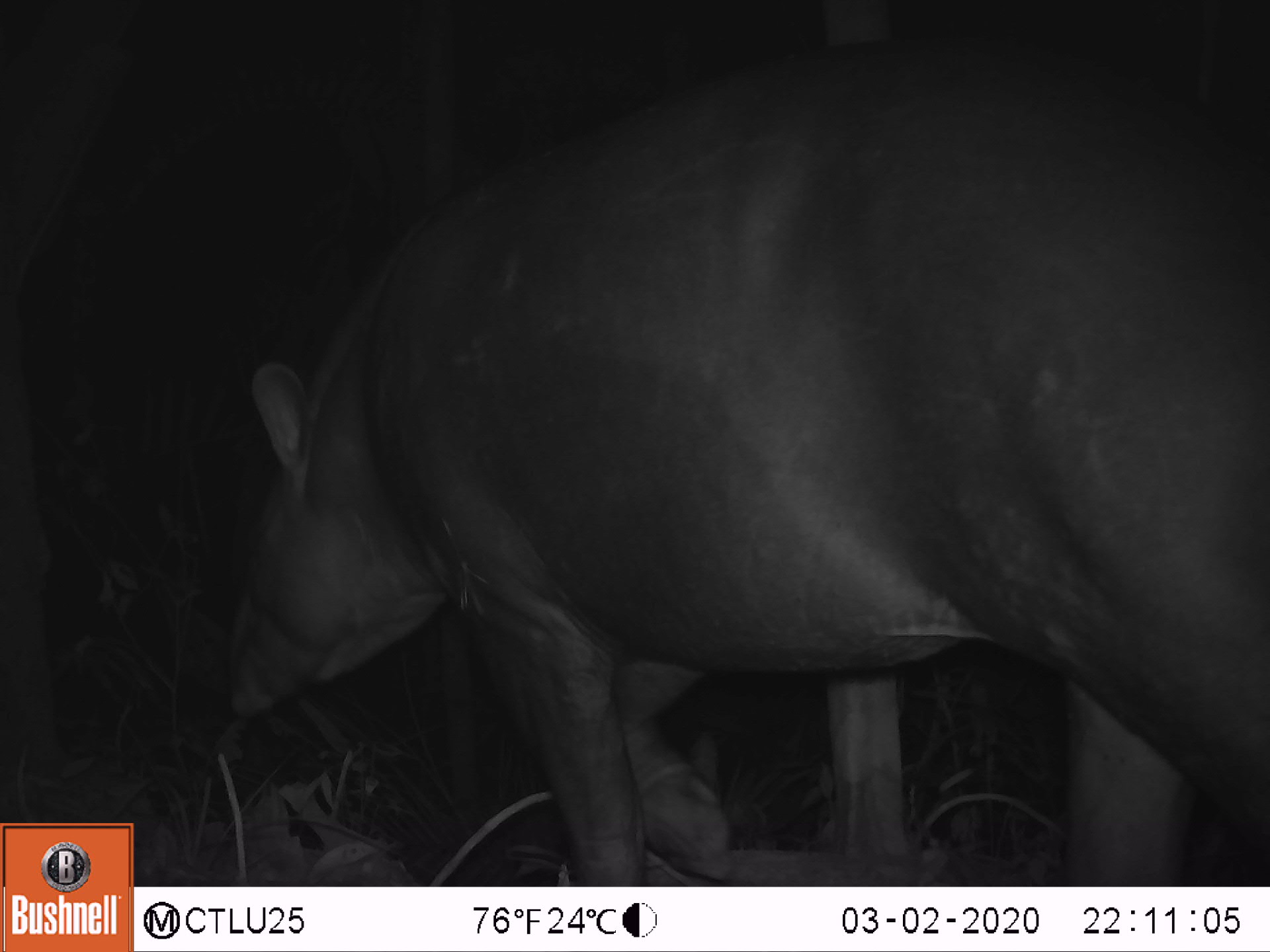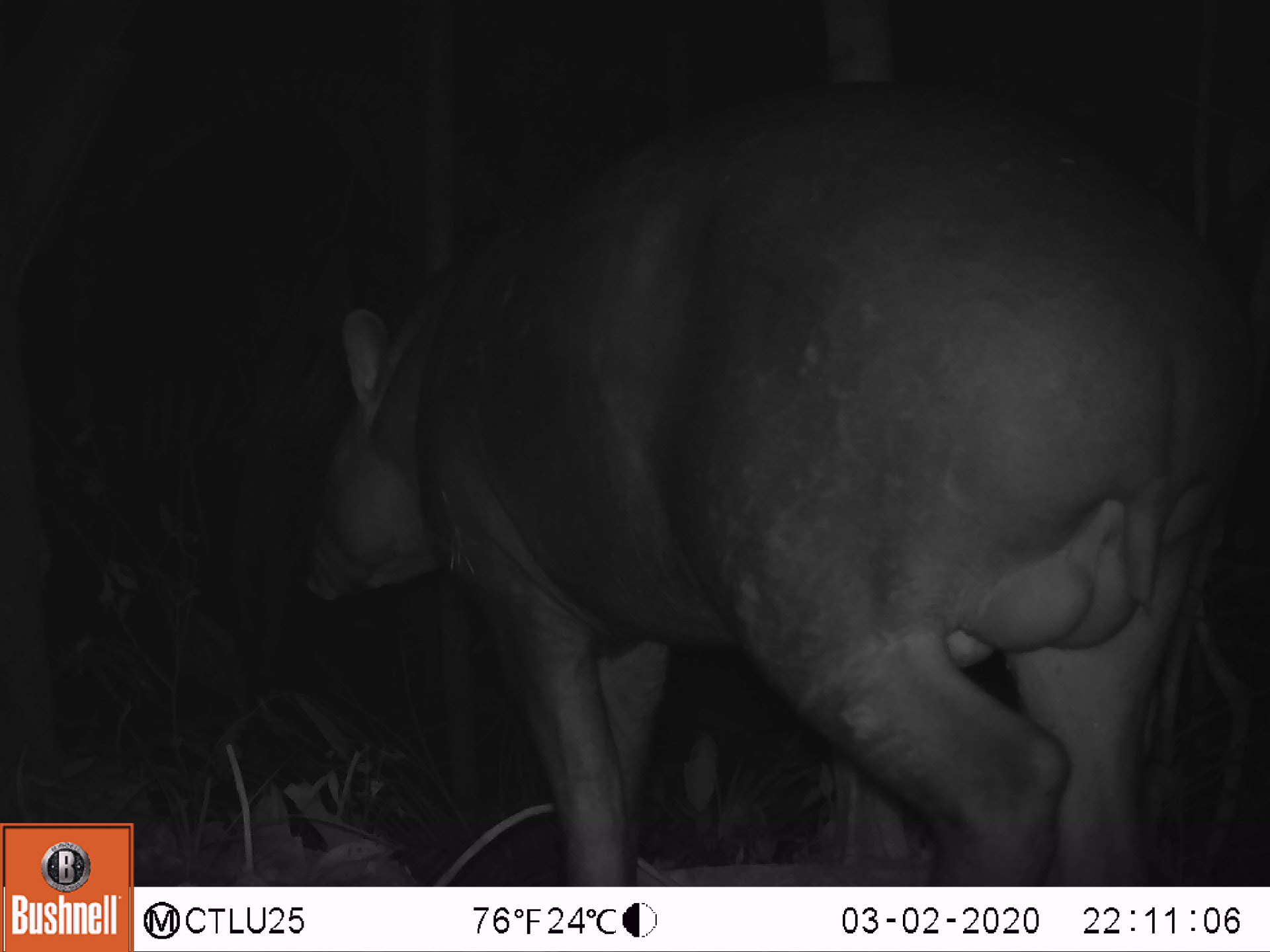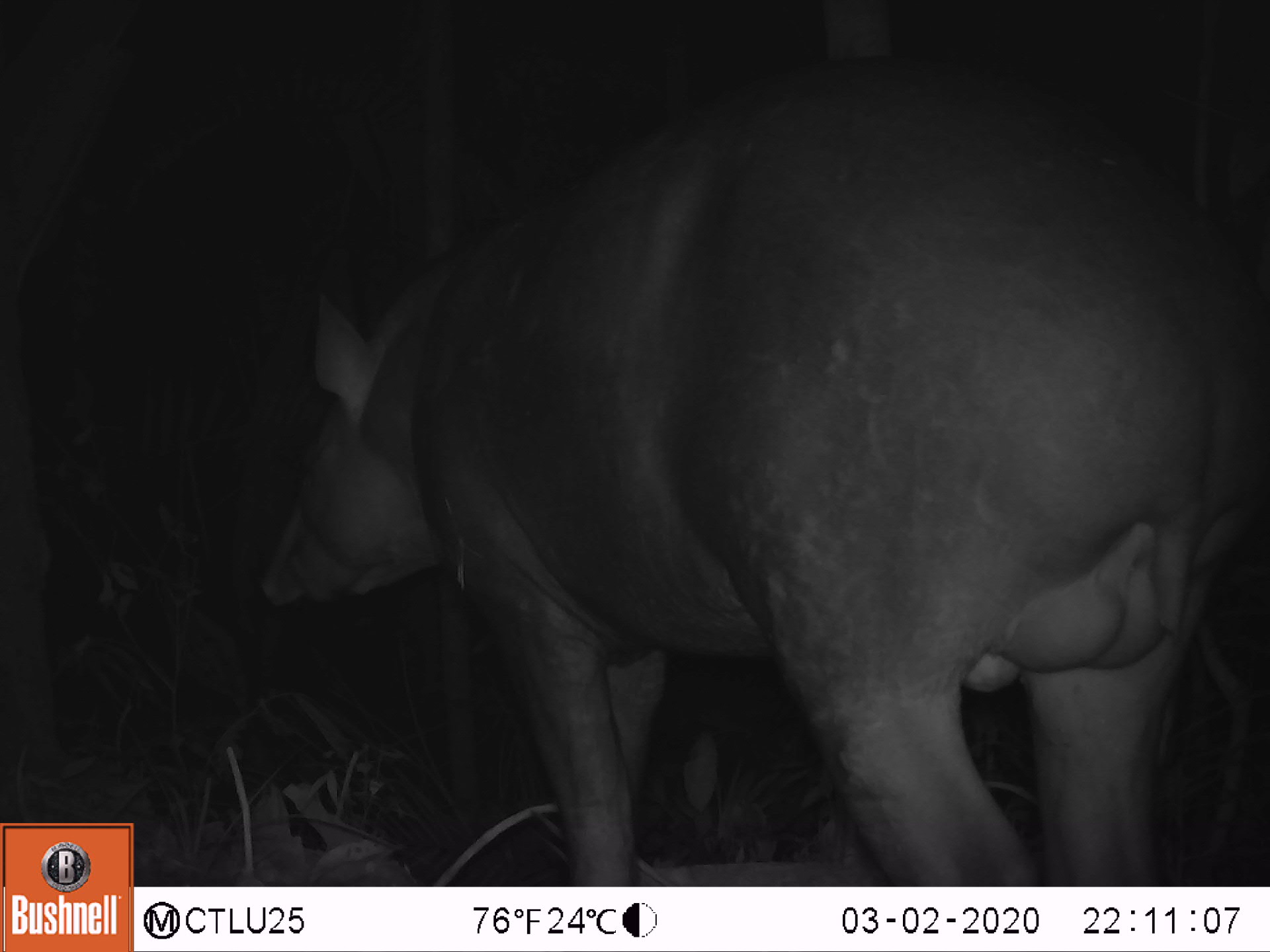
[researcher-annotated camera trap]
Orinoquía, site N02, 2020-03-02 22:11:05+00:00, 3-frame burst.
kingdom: Animalia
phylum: Chordata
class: Mammalia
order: Perissodactyla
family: Tapiridae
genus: Tapirus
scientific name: Tapirus terrestris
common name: lowland tapir